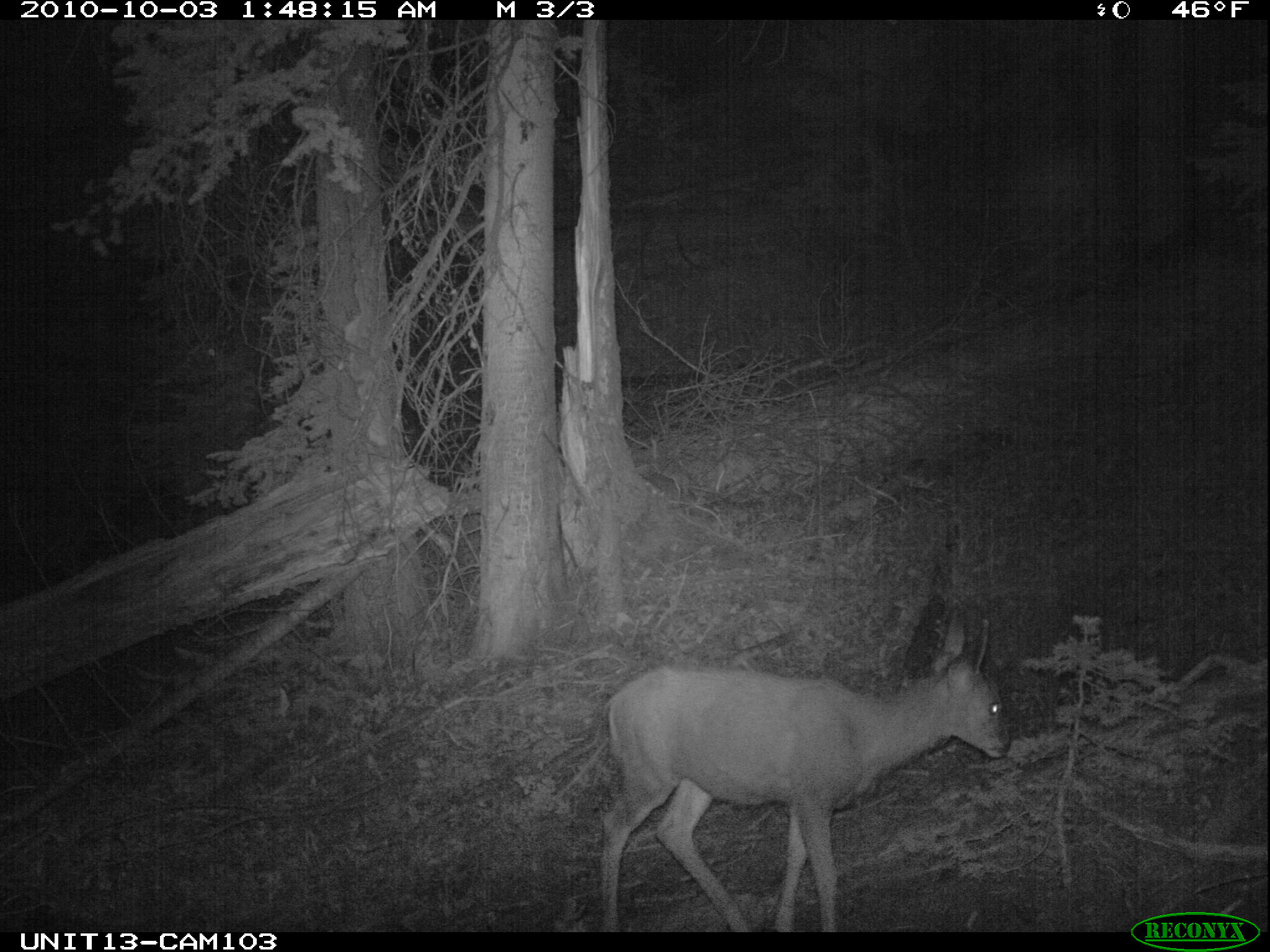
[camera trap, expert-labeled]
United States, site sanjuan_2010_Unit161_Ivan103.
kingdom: Animalia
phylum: Chordata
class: Mammalia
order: Artiodactyla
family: Cervidae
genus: Odocoileus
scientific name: Odocoileus hemionus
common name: mule deer